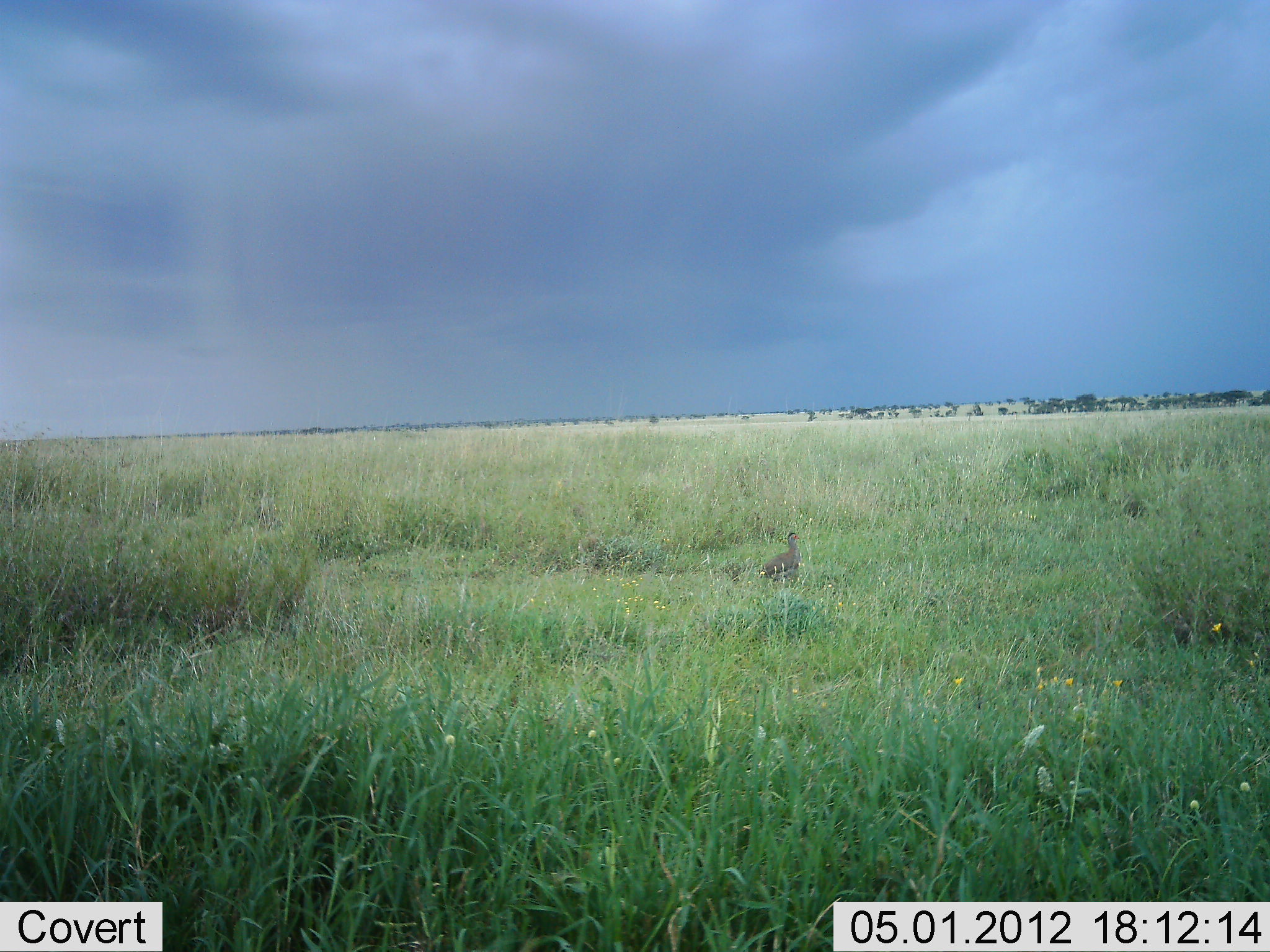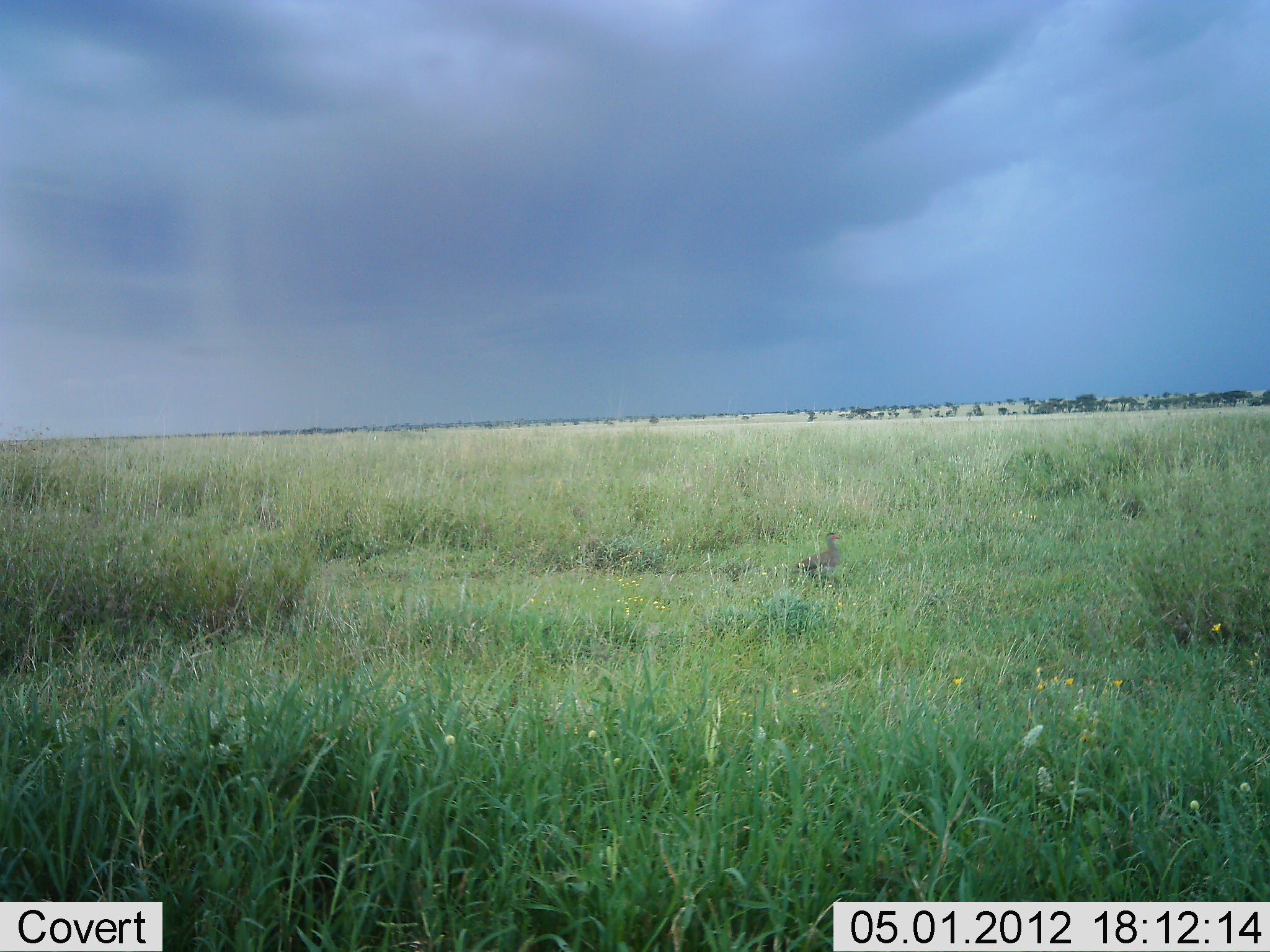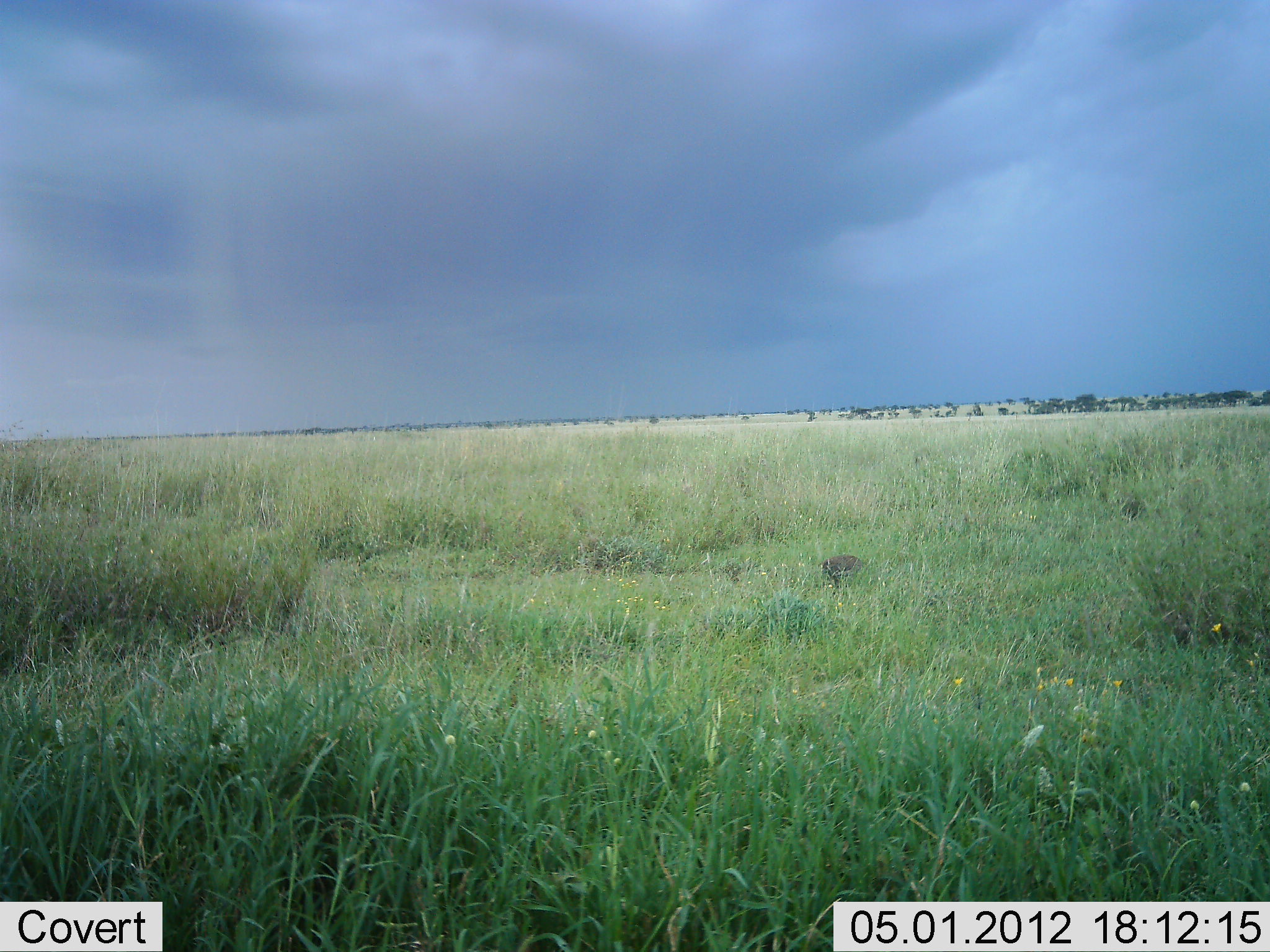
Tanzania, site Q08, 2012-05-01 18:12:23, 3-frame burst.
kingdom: Animalia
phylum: Chordata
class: Aves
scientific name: Aves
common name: bird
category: otherbird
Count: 1.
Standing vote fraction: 21%.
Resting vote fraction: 0%.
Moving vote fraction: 79%.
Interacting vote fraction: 0%.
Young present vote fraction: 0%.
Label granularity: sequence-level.